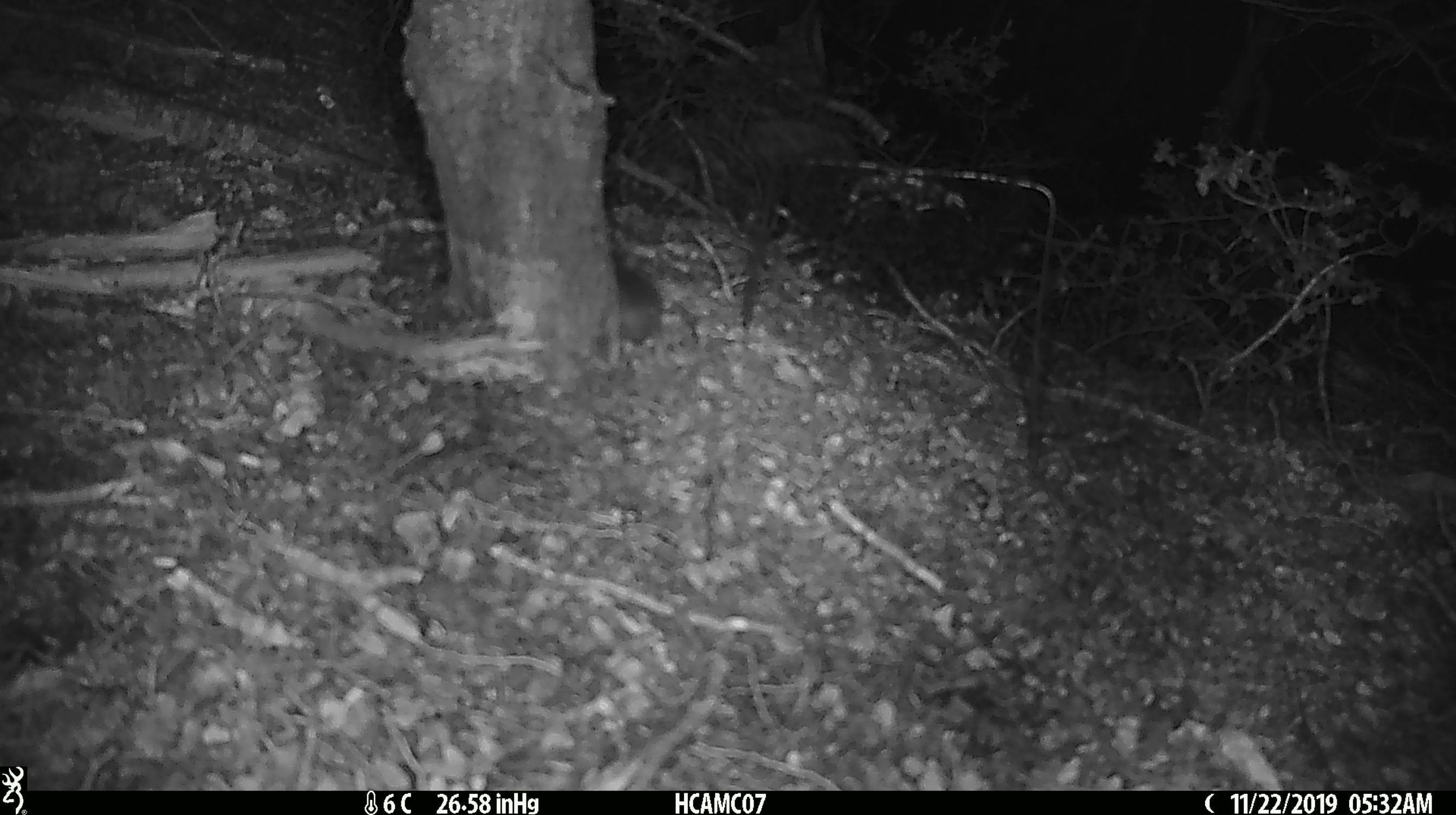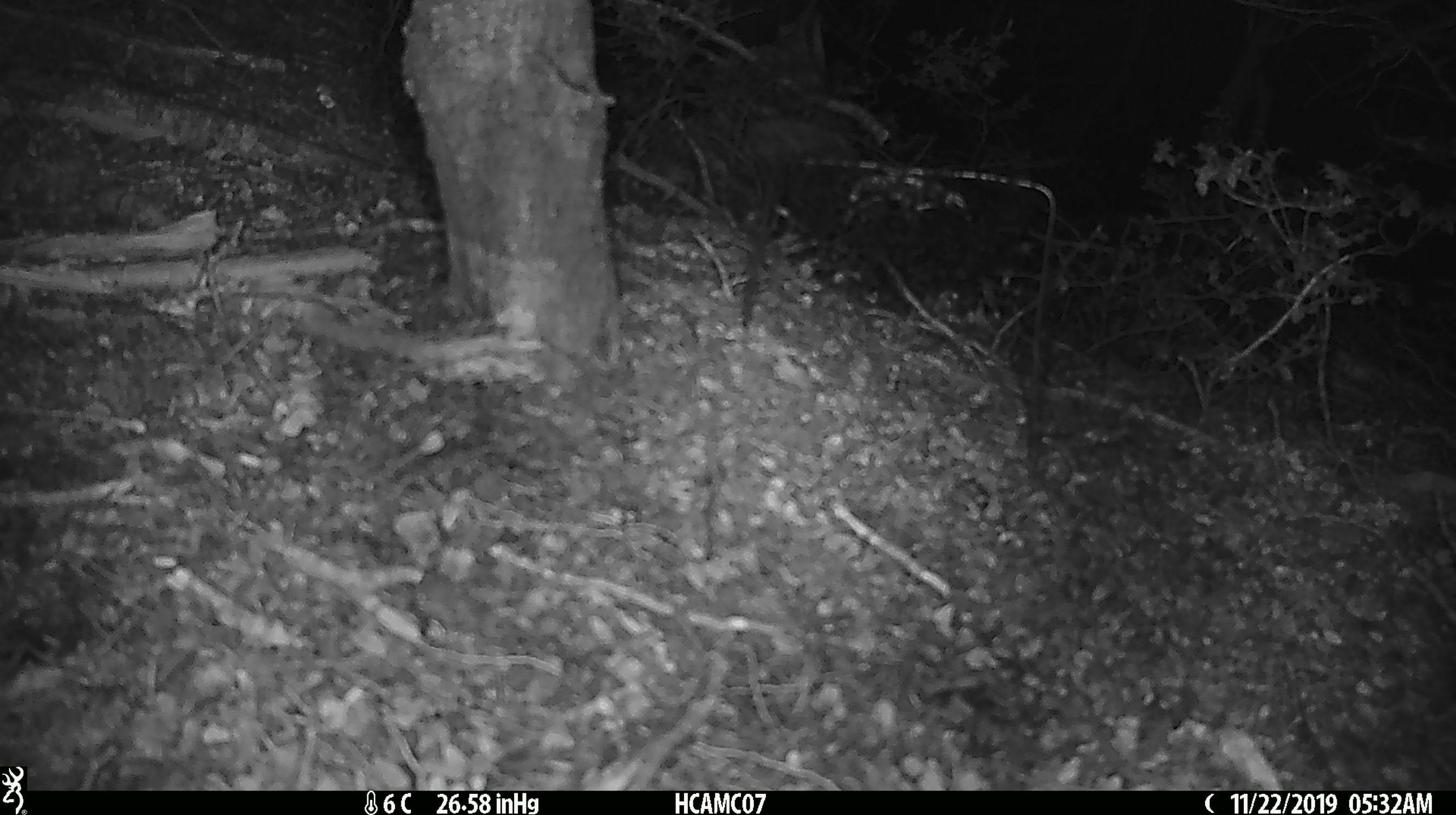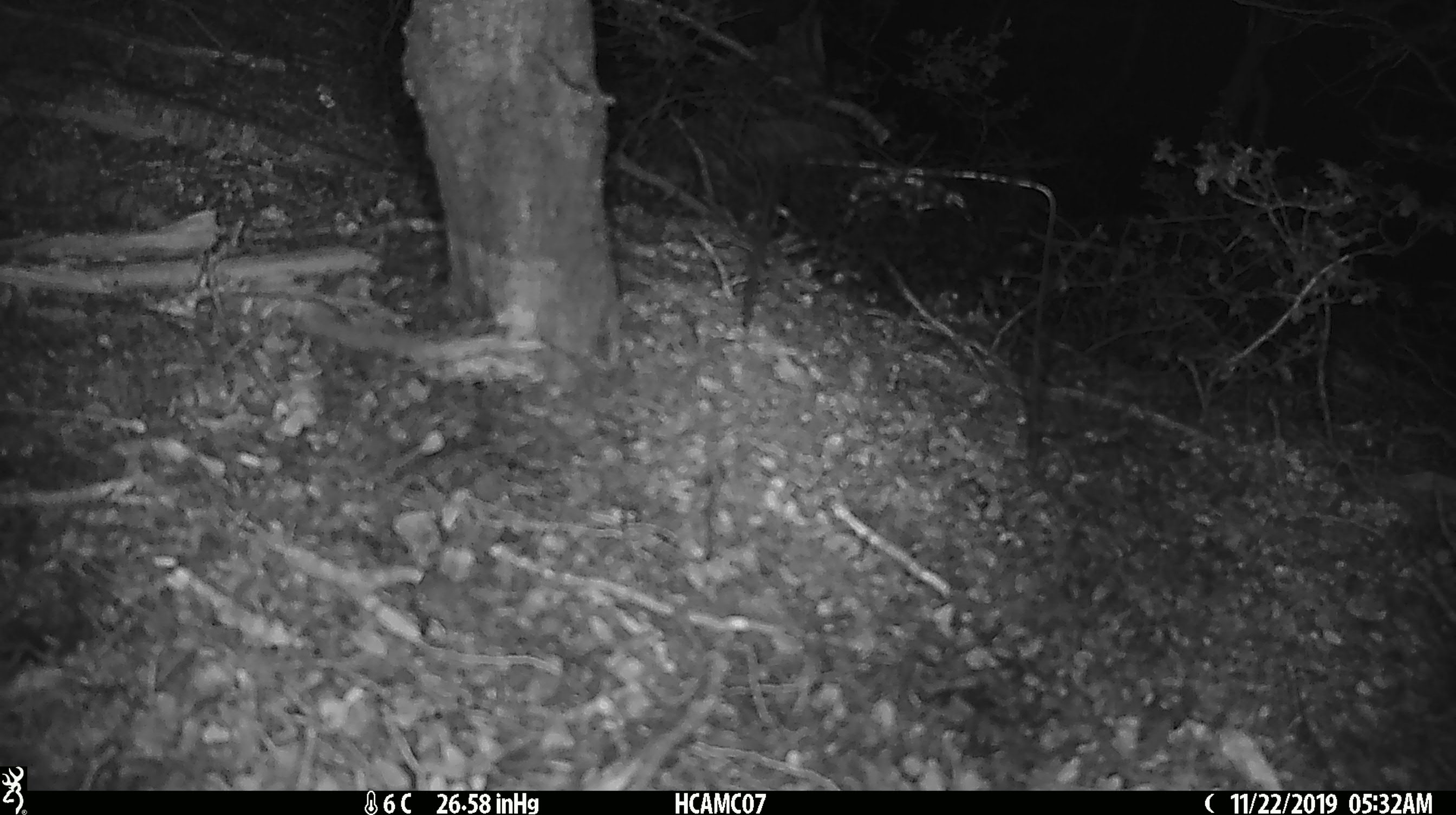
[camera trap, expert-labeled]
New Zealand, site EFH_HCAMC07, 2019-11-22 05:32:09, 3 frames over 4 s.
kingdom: Animalia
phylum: Chordata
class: Mammalia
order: Rodentia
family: Muridae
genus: Mus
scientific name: Mus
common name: mouse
Mouse (Mus).